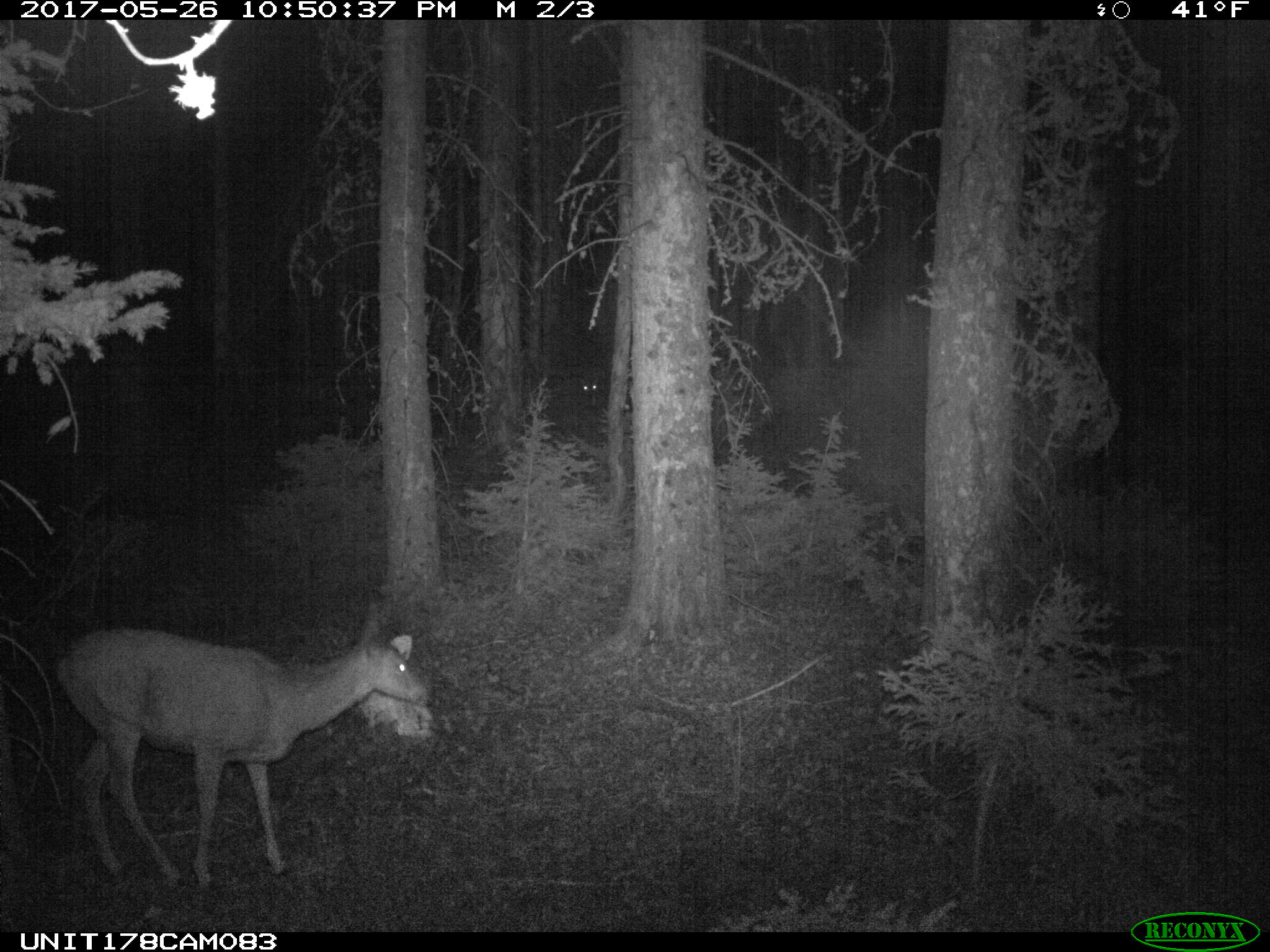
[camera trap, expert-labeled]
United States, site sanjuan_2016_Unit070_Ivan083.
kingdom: Animalia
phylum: Chordata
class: Mammalia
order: Artiodactyla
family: Cervidae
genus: Odocoileus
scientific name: Odocoileus hemionus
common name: mule deer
Odocoileus hemionus (mule deer).